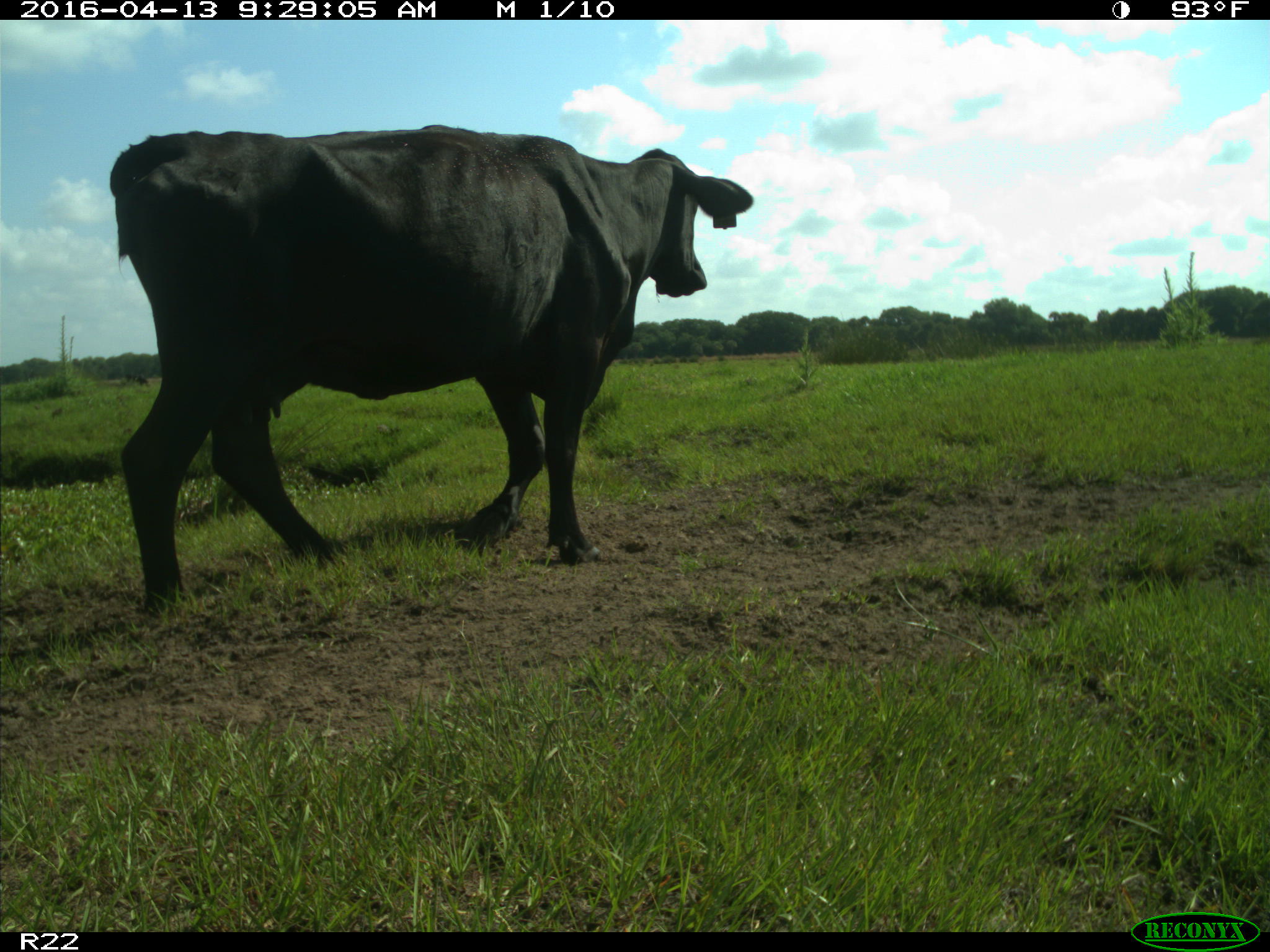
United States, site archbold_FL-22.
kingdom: Animalia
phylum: Chordata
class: Mammalia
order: Artiodactyla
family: Bovidae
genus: Bos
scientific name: Bos taurus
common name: domestic cow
Bos taurus (domestic cow).